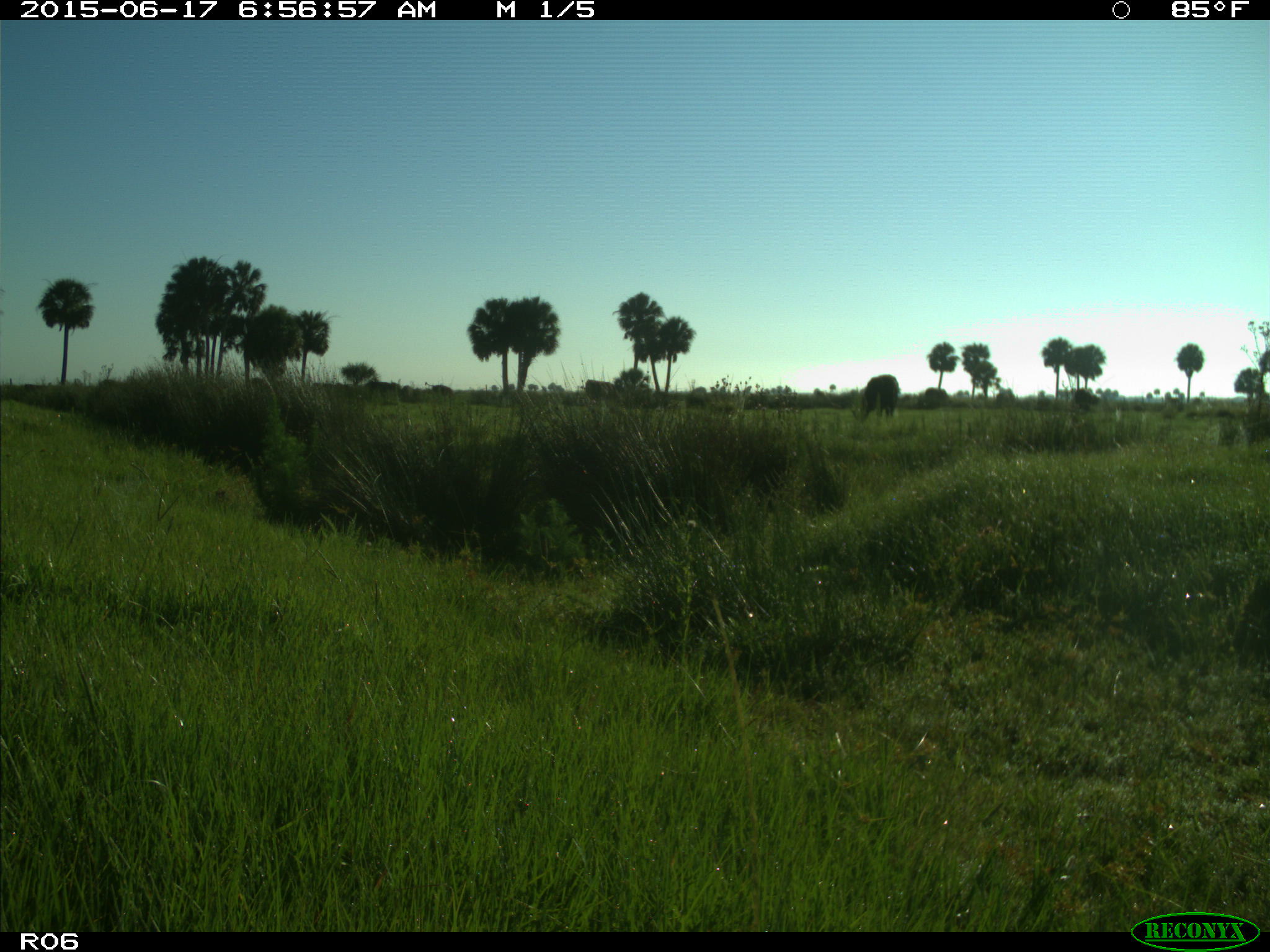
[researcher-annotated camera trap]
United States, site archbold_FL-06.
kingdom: Animalia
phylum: Chordata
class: Mammalia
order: Artiodactyla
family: Bovidae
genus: Bos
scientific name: Bos taurus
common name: domestic cow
Bos taurus (domestic cow).